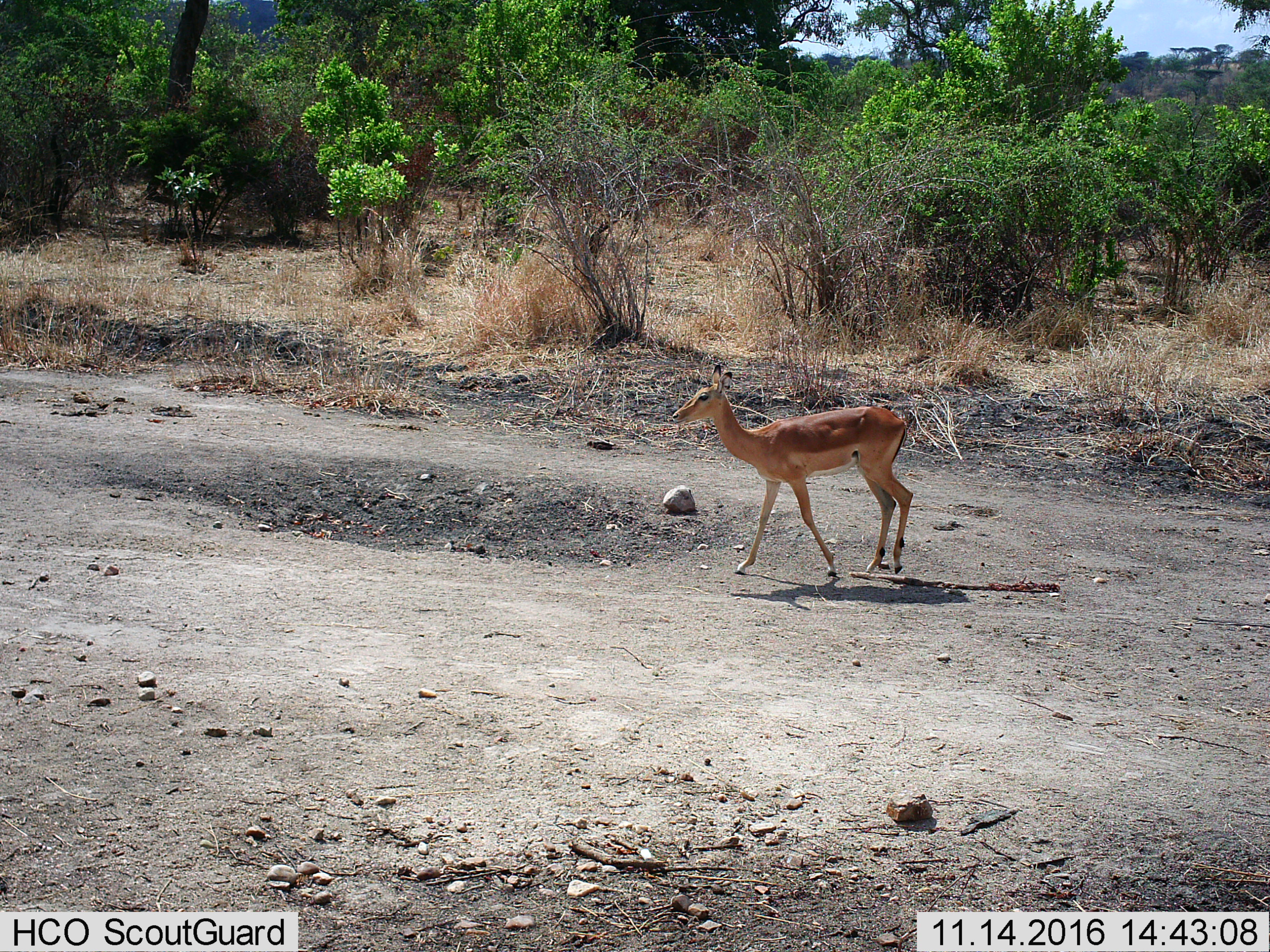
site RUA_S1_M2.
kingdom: Animalia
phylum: Chordata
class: Mammalia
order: Artiodactyla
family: Bovidae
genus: Aepyceros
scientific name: Aepyceros melampus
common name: impala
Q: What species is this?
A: Impala (Aepyceros melampus).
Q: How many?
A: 1.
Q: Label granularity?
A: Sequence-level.